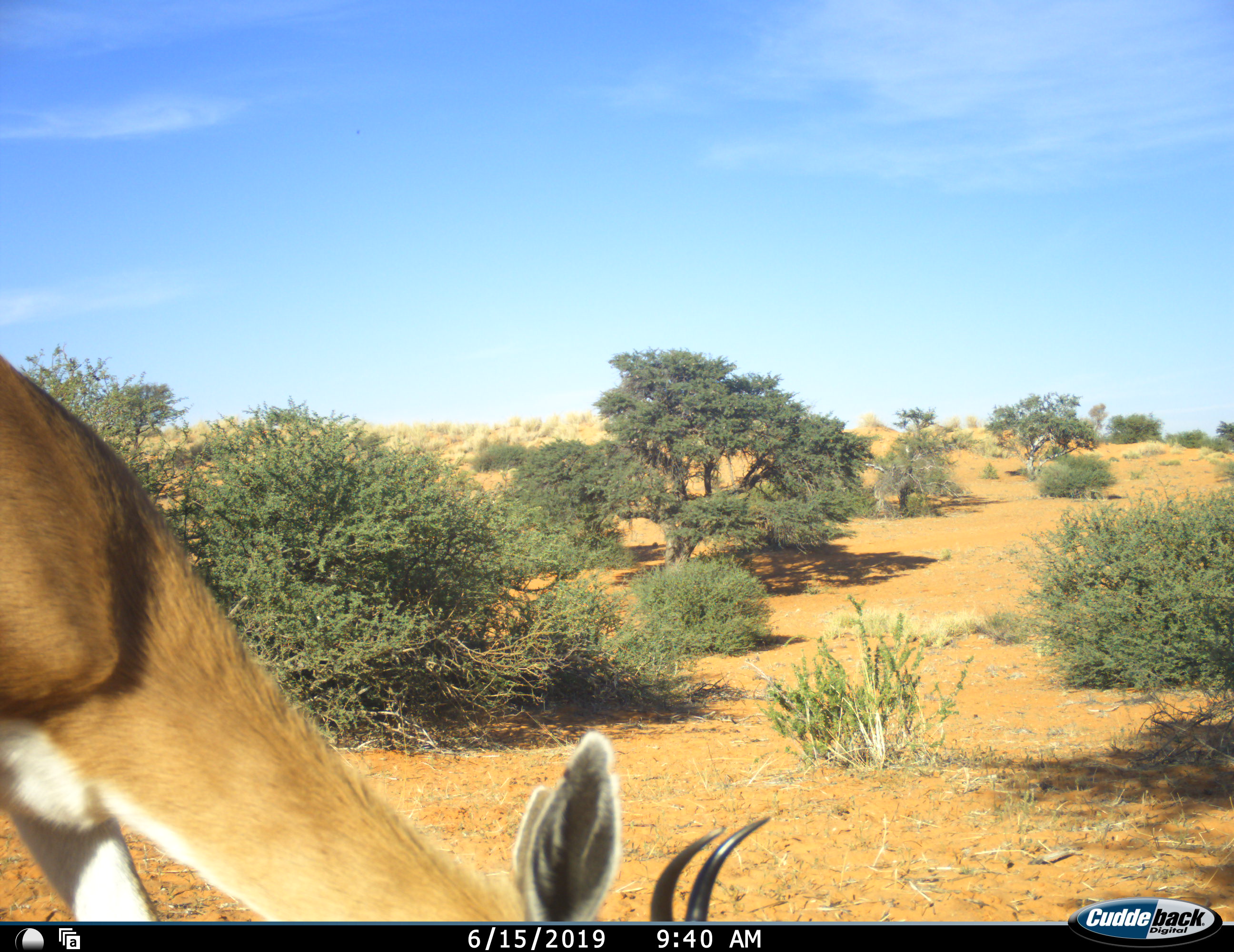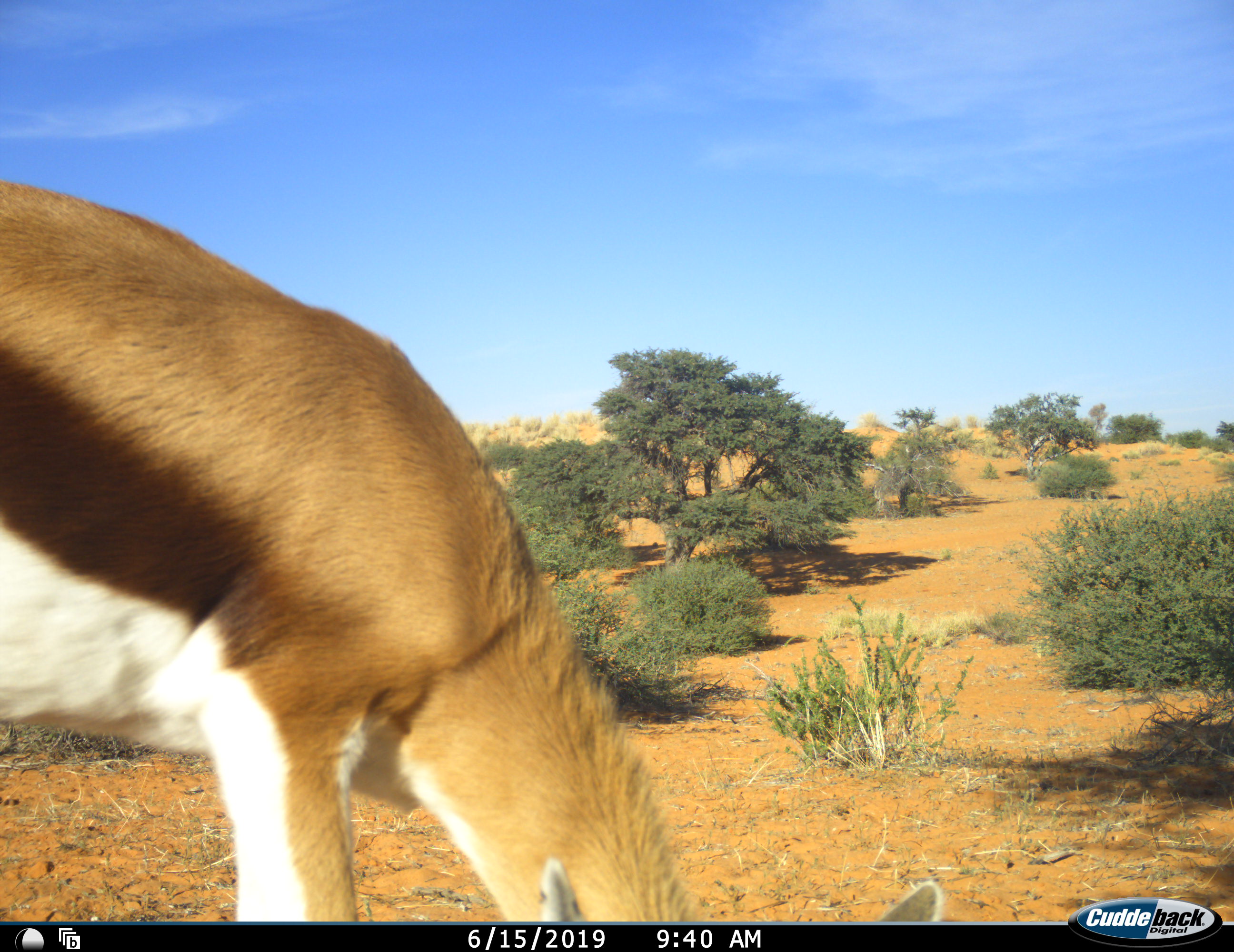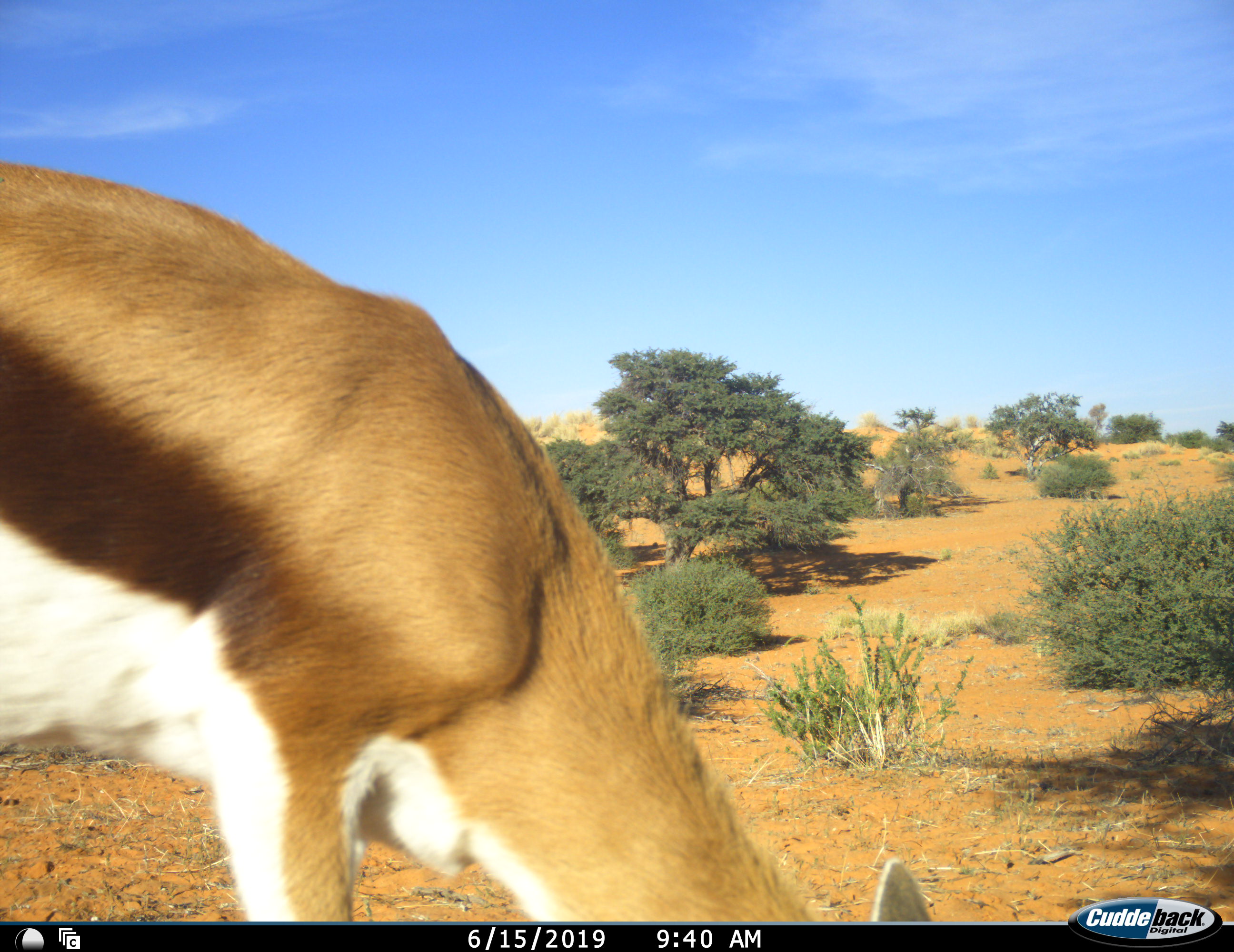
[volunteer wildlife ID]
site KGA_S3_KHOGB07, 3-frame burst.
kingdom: Animalia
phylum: Chordata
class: Mammalia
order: Artiodactyla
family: Bovidae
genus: Antidorcas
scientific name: Antidorcas marsupialis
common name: springbok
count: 1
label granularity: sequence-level